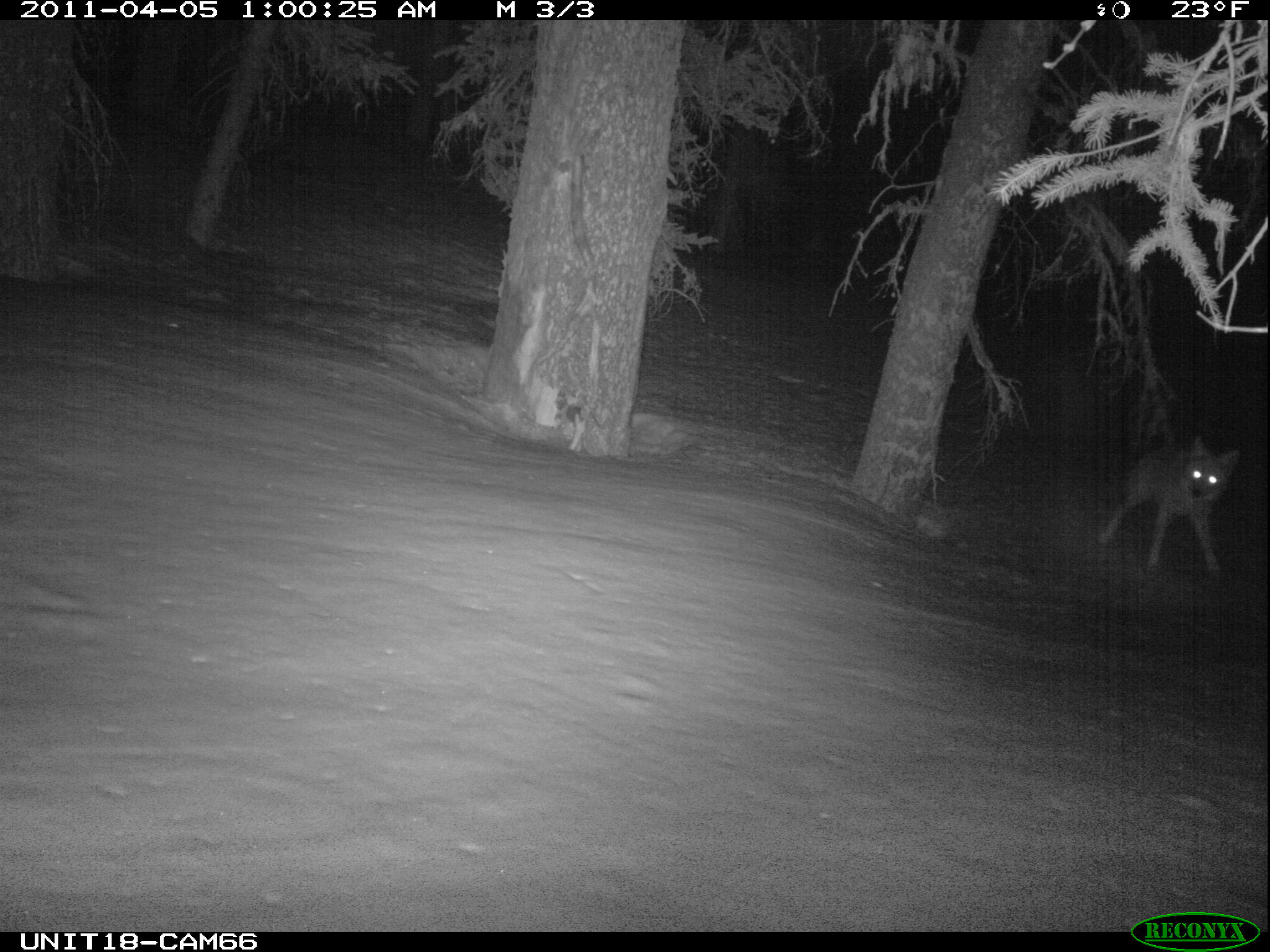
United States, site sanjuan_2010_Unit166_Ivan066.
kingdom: Animalia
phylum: Chordata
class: Mammalia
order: Carnivora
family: Canidae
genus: Canis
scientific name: Canis latrans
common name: coyote